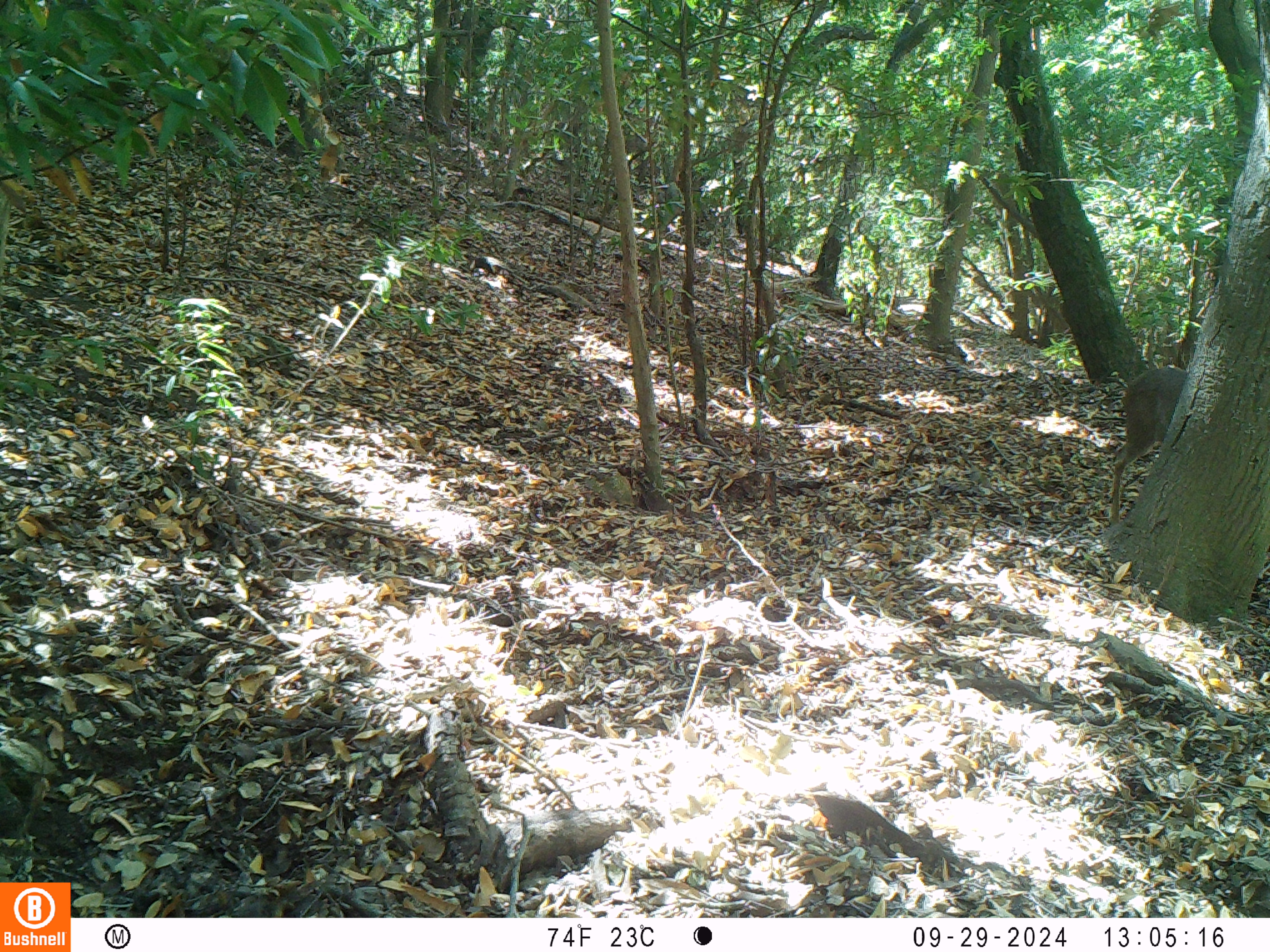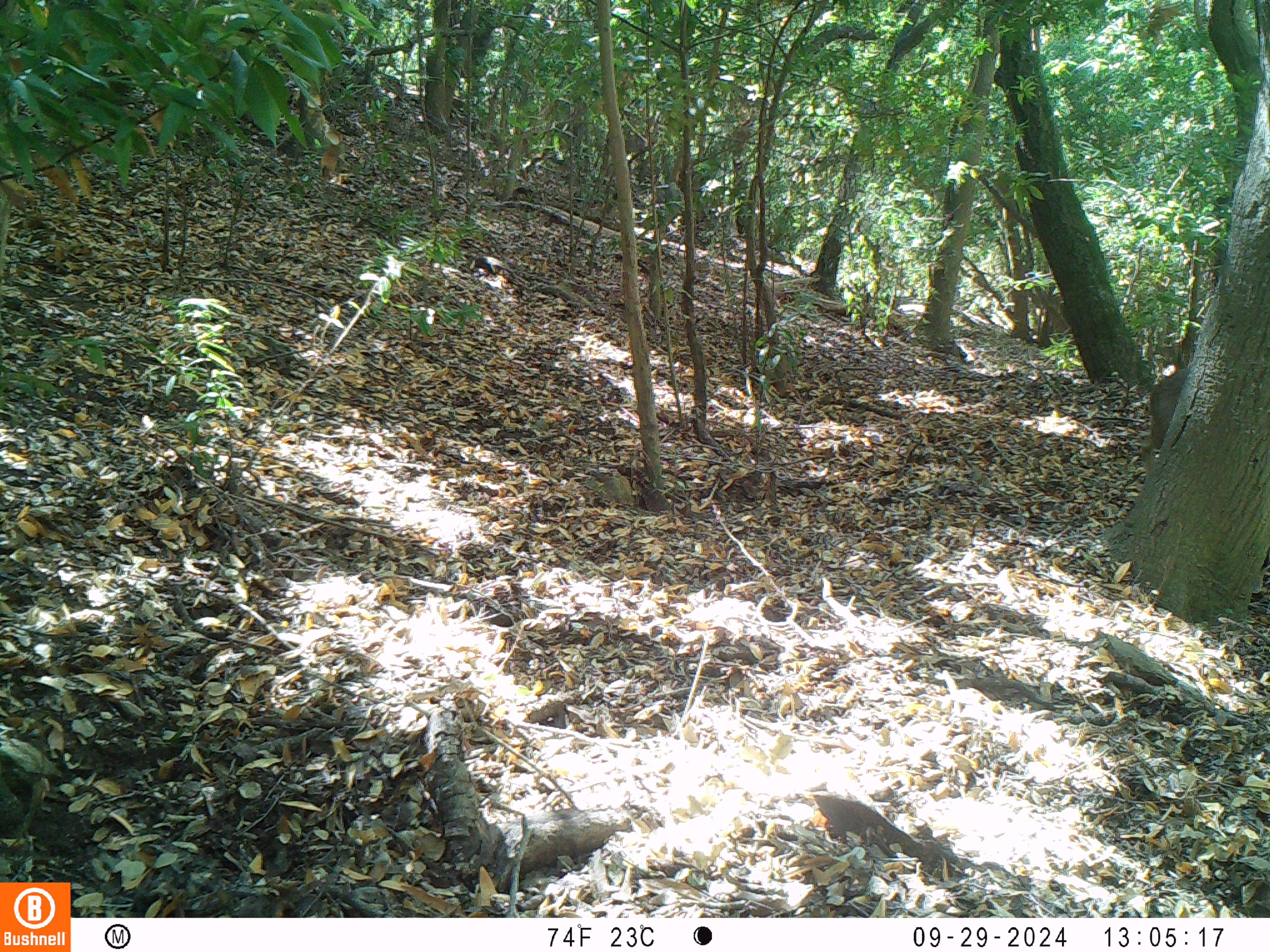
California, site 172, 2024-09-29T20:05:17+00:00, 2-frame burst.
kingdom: Animalia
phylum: Chordata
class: Mammalia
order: Artiodactyla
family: Cervidae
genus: Odocoileus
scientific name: Odocoileus hemionus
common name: mule deer